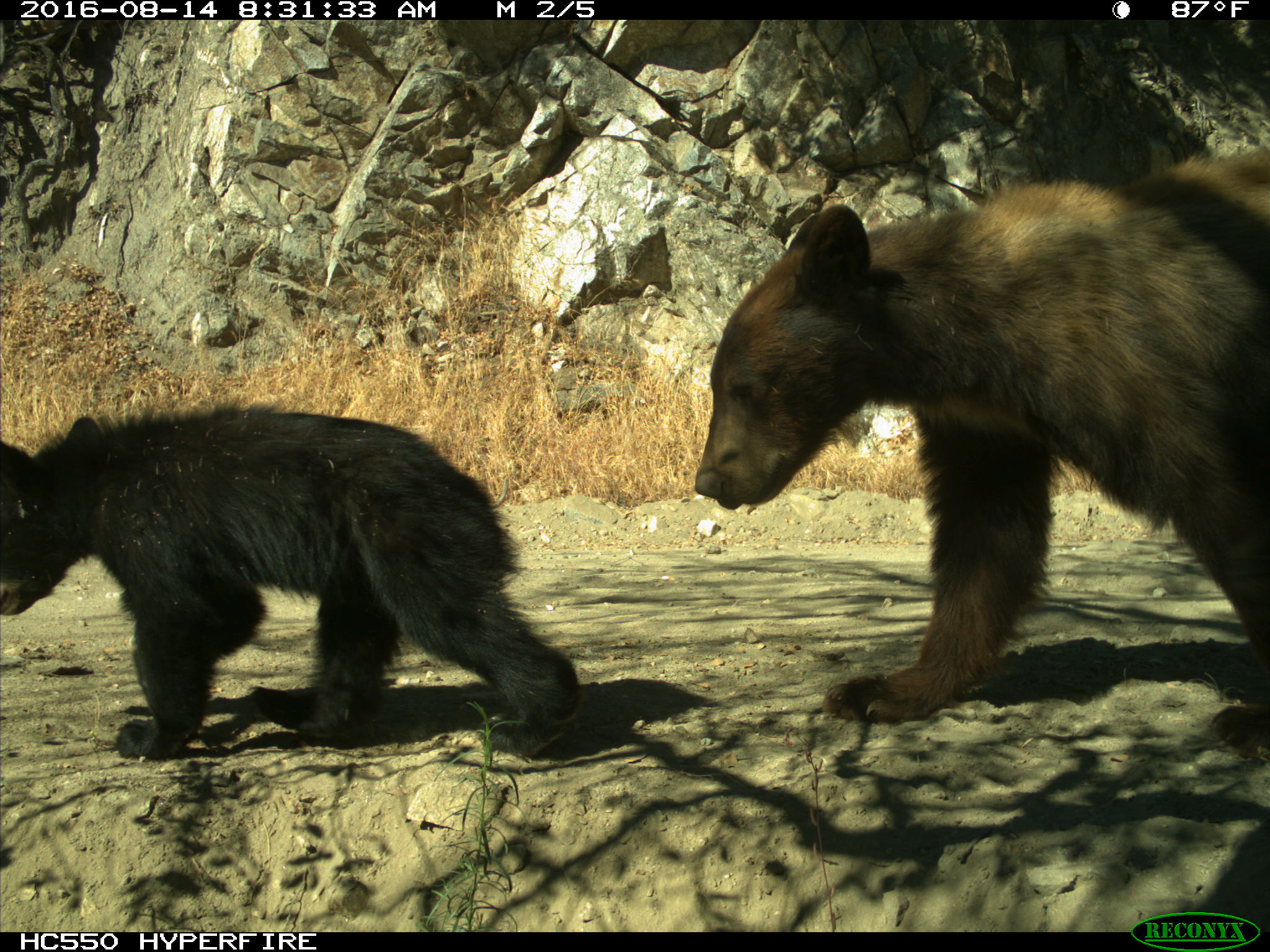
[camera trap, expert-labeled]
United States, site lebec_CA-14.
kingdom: Animalia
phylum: Chordata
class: Mammalia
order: Carnivora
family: Ursidae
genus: Ursus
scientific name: Ursus americanus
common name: american black bear